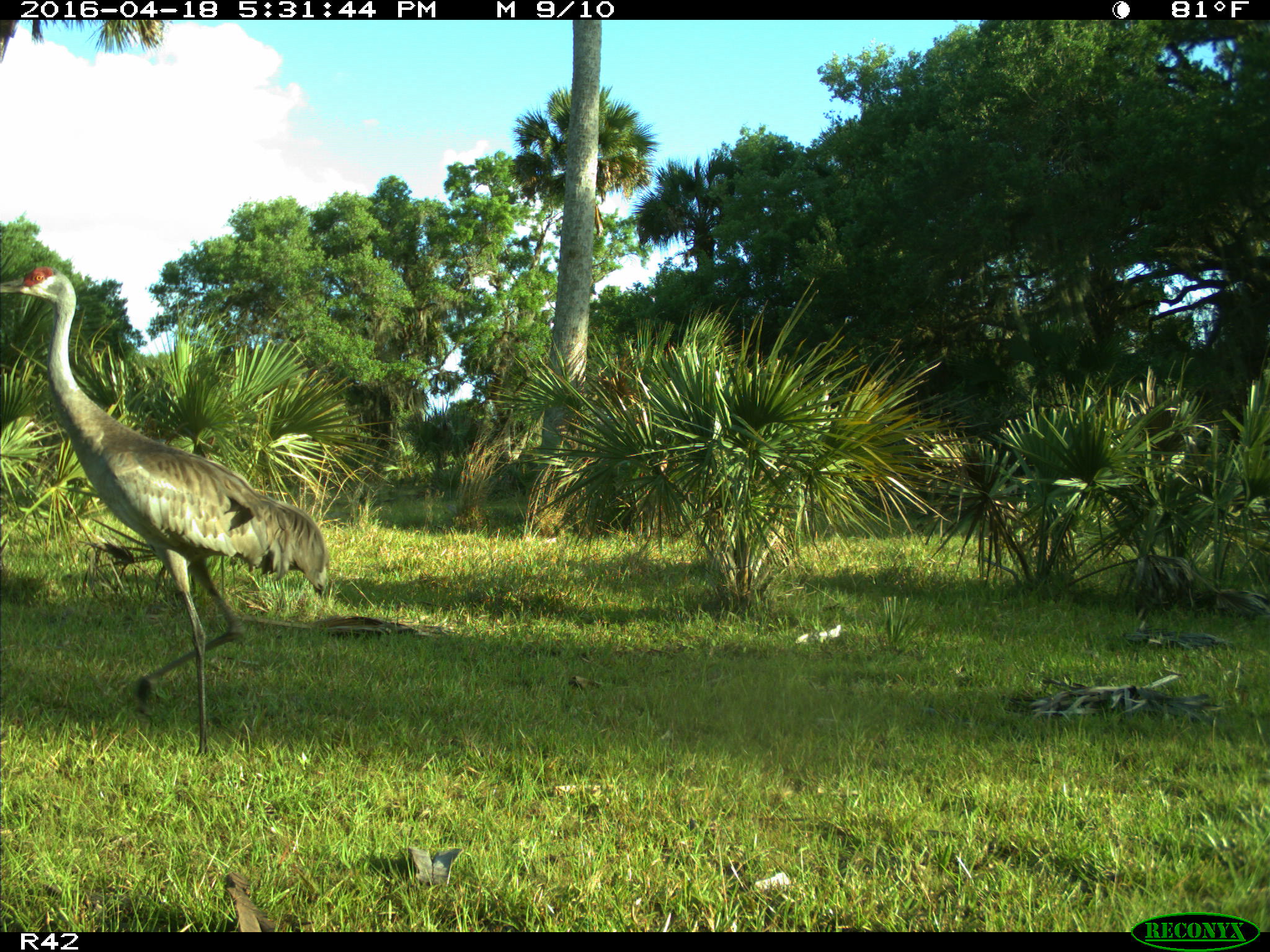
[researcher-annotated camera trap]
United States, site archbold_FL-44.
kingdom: Animalia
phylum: Chordata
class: Aves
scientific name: Aves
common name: birds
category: unidentified bird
Unidentified bird (birds) (Aves).